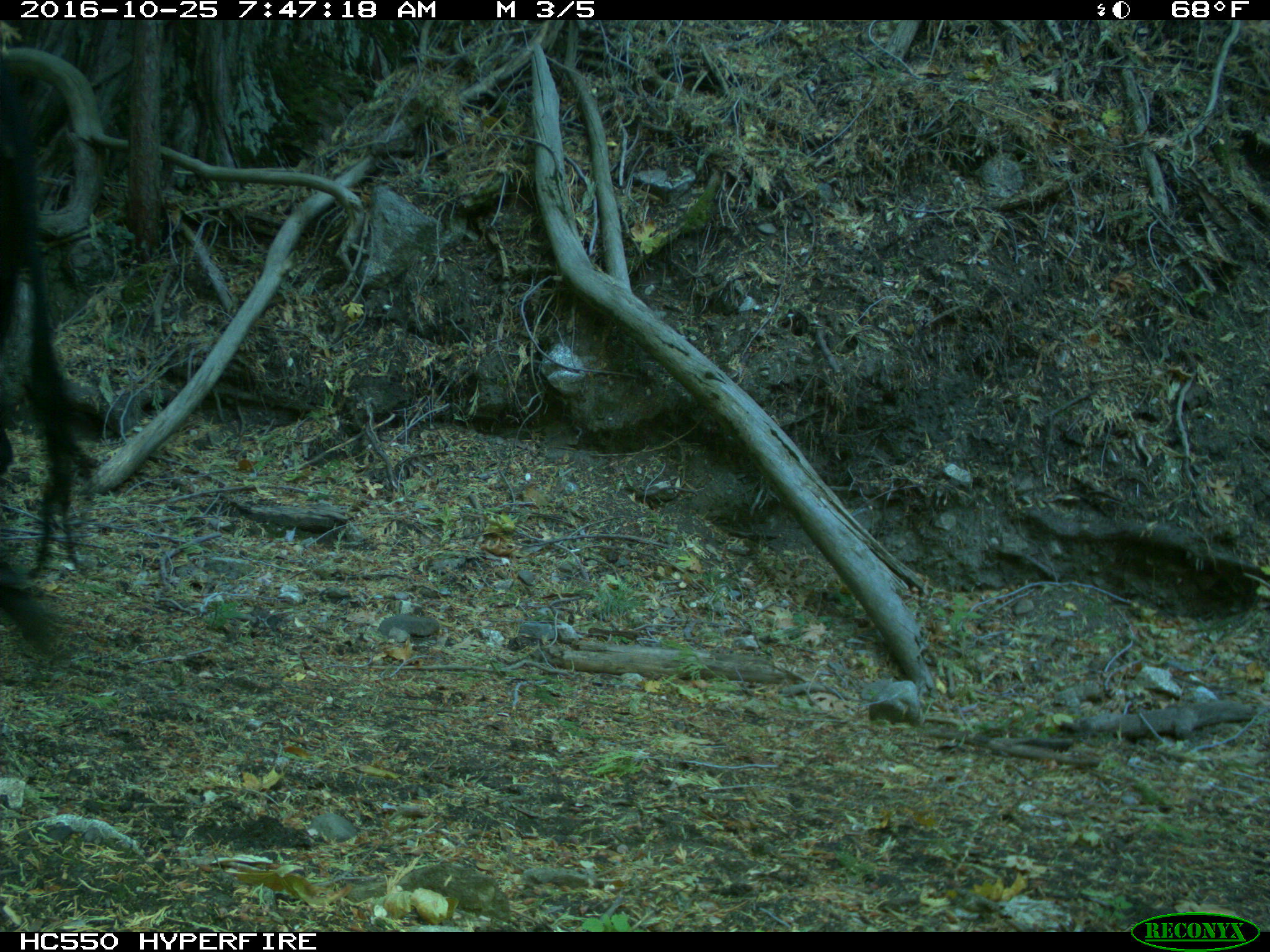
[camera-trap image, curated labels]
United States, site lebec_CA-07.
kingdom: Animalia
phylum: Chordata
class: Mammalia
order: Artiodactyla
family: Bovidae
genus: Bos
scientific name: Bos taurus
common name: domestic cow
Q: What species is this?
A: Bos taurus (domestic cow).